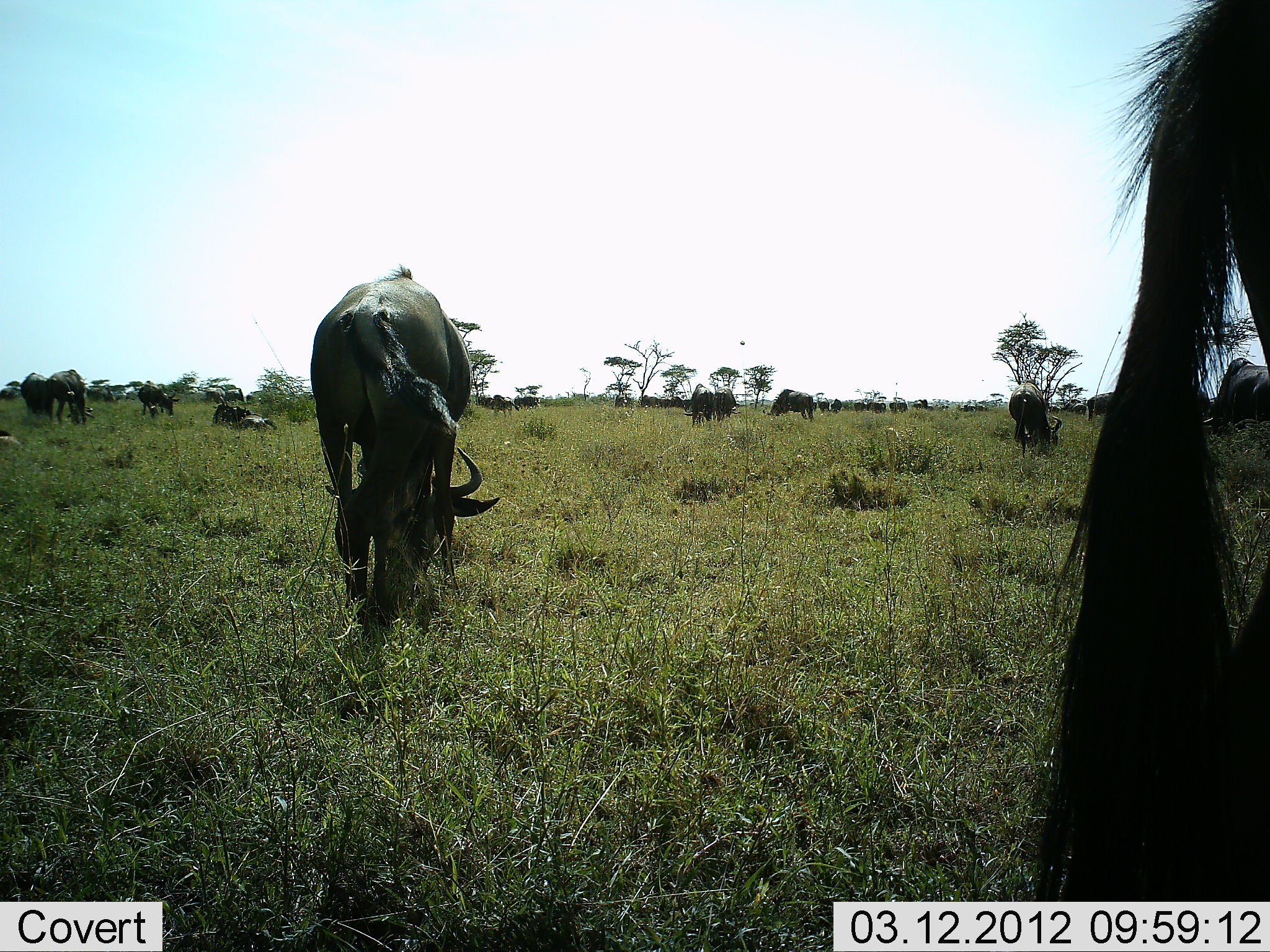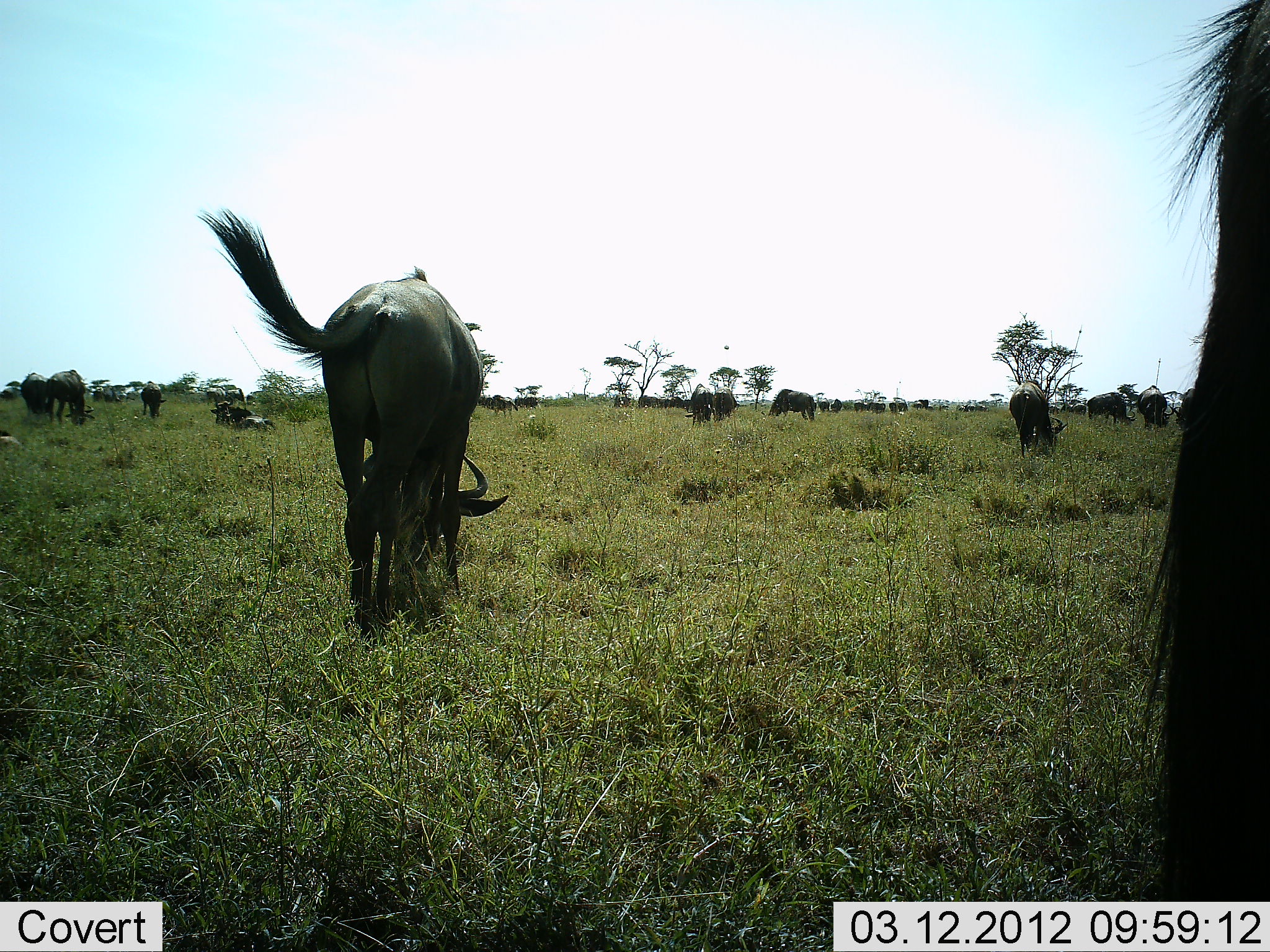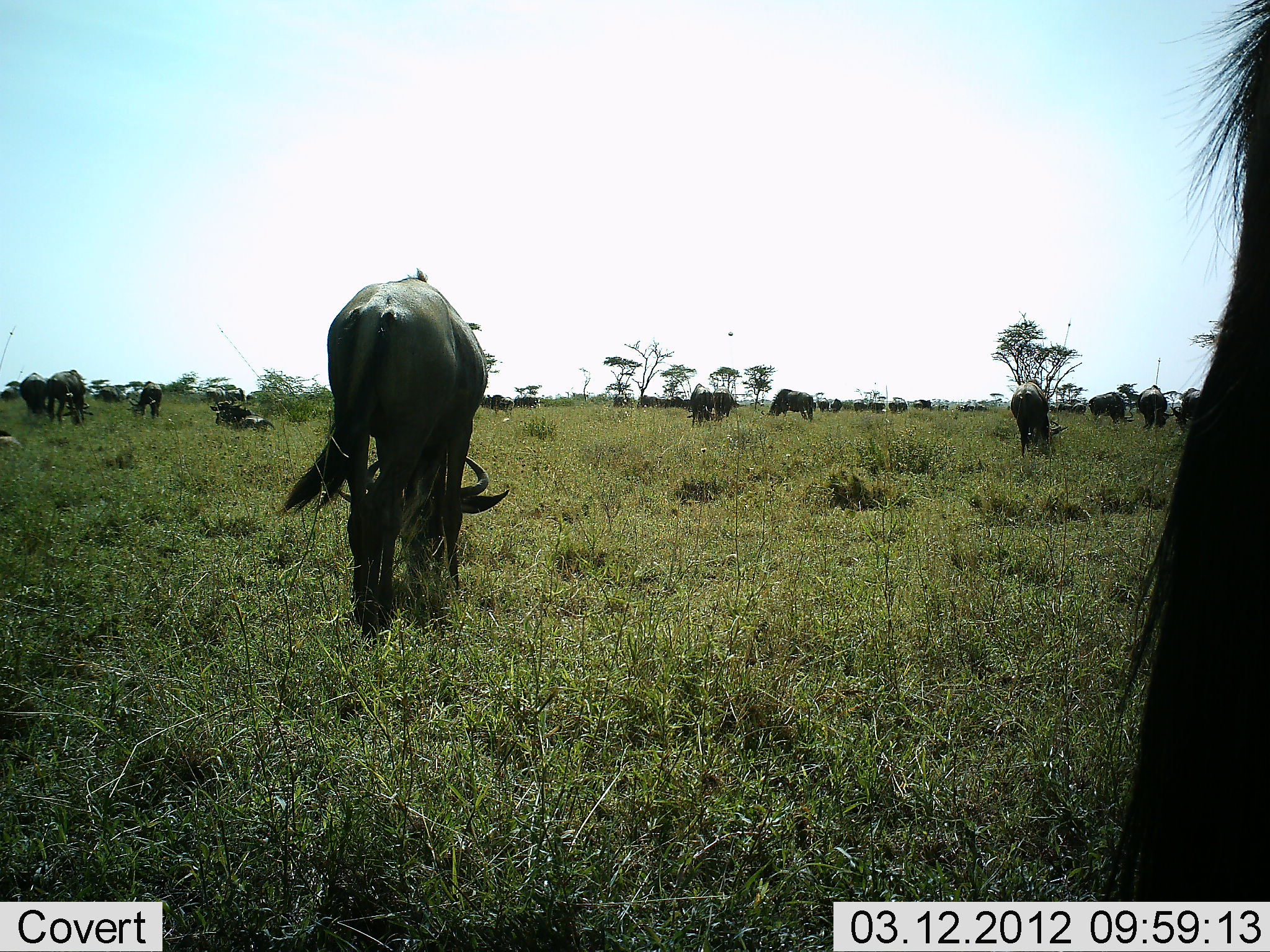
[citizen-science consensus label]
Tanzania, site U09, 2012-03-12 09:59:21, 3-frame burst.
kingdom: Animalia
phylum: Chordata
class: Mammalia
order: Artiodactyla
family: Bovidae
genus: Connochaetes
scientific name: Connochaetes taurinus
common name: blue wildebeest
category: wildebeest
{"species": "wildebeest (blue wildebeest) (Connochaetes taurinus)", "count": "11-50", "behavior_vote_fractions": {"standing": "54%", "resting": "46%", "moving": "14%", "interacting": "0%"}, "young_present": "6%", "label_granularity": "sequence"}